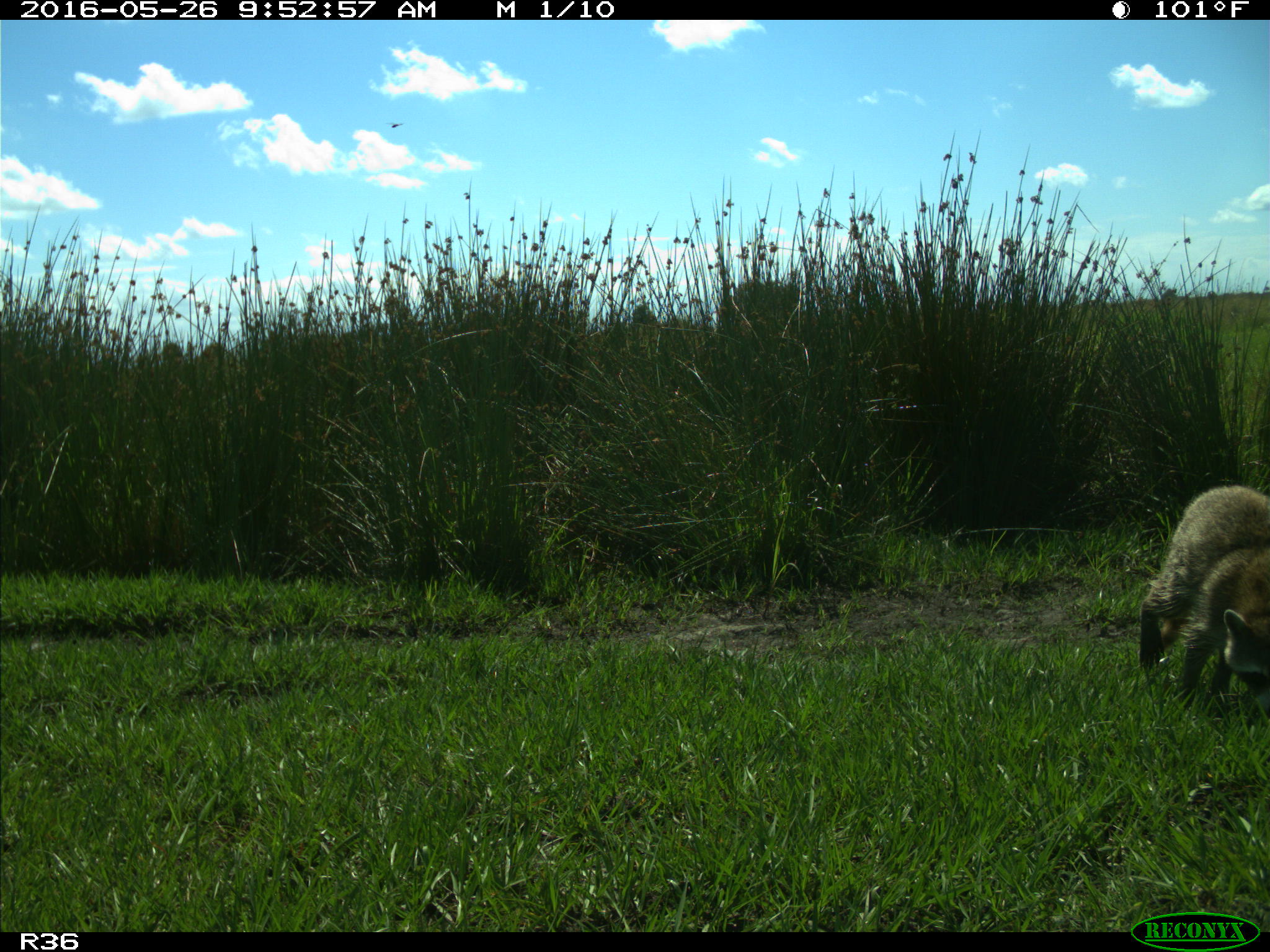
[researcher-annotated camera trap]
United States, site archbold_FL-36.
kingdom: Animalia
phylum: Chordata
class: Mammalia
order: Carnivora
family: Procyonidae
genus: Procyon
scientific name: Procyon lotor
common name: common raccoon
Procyon lotor (common raccoon).